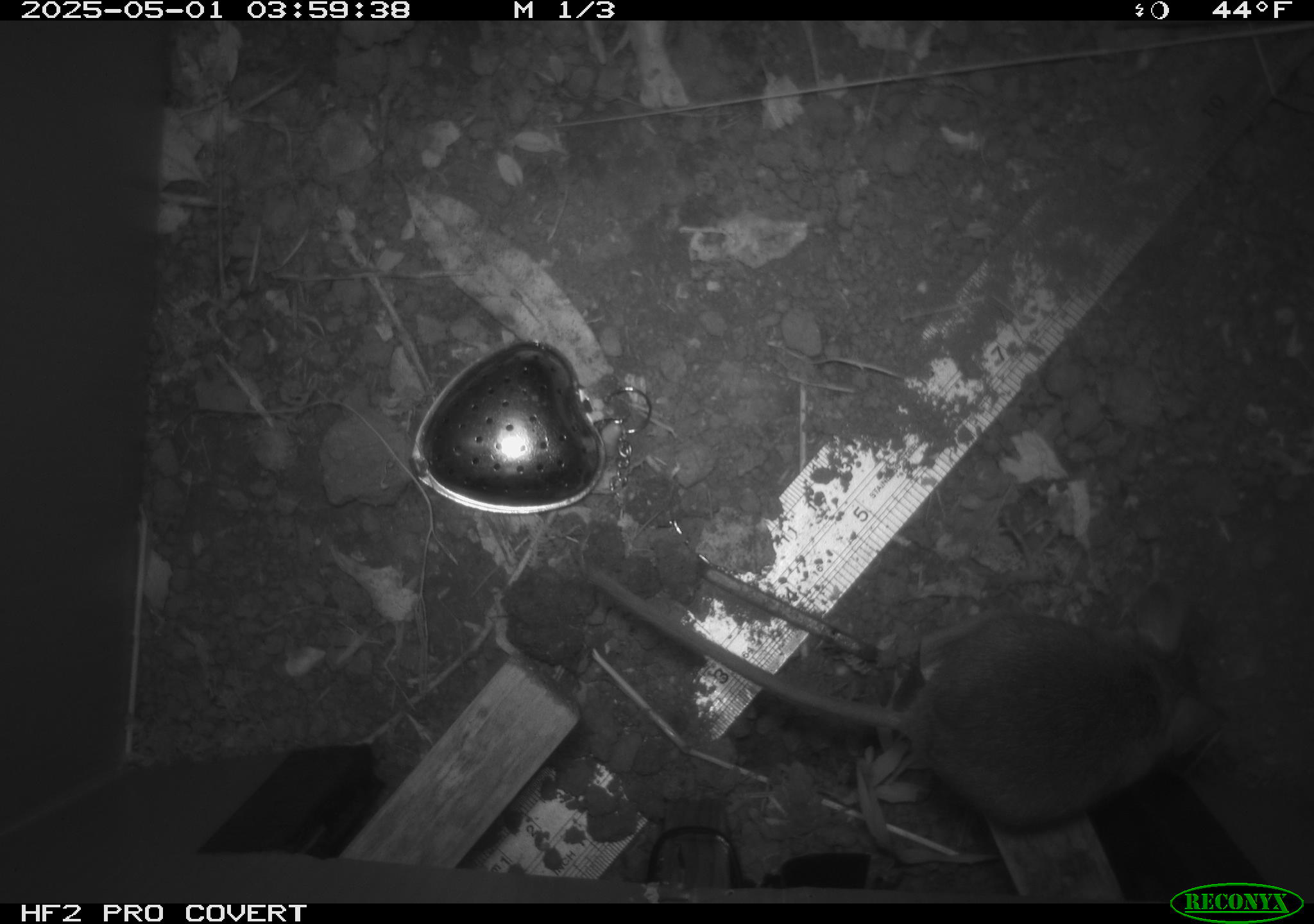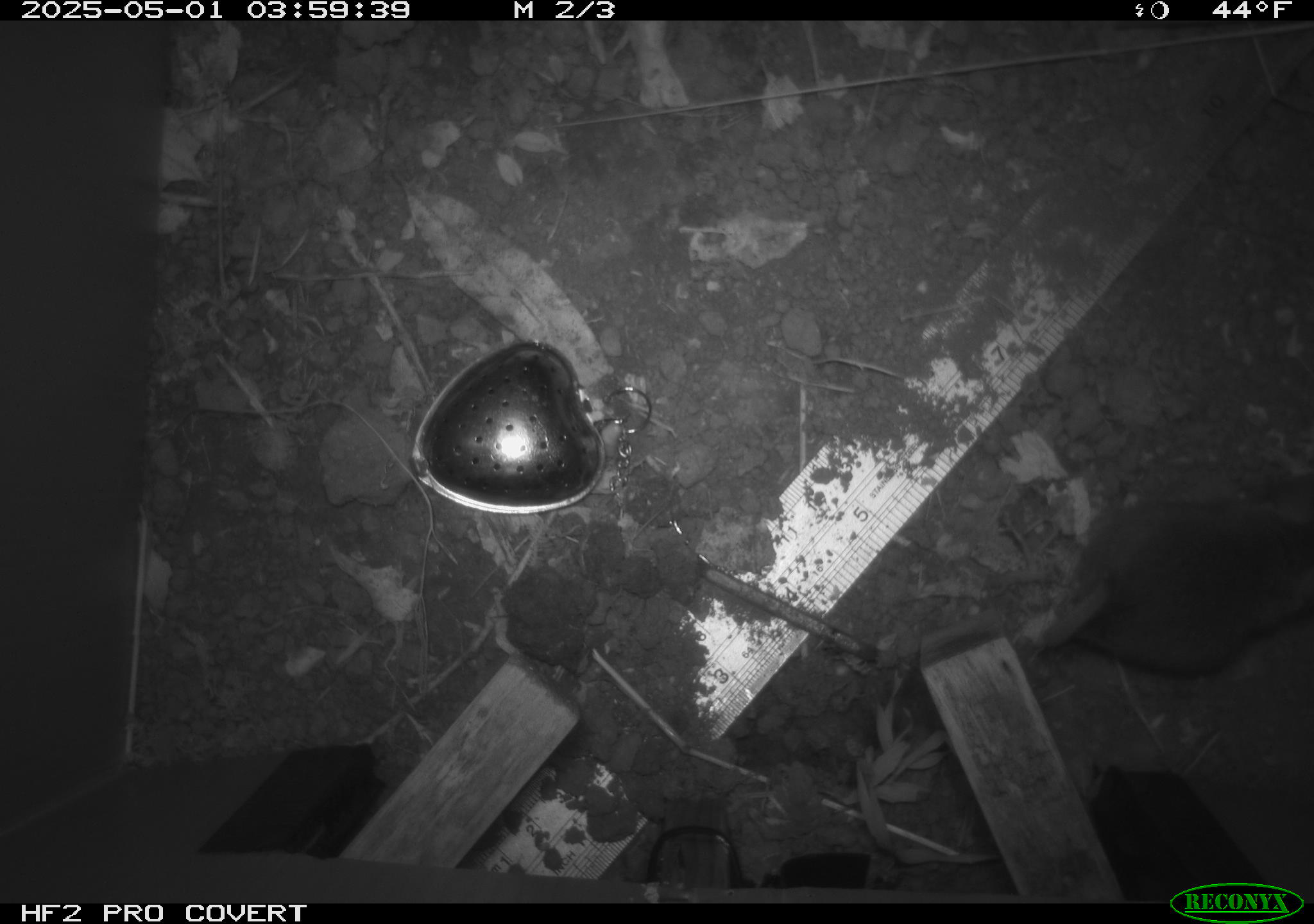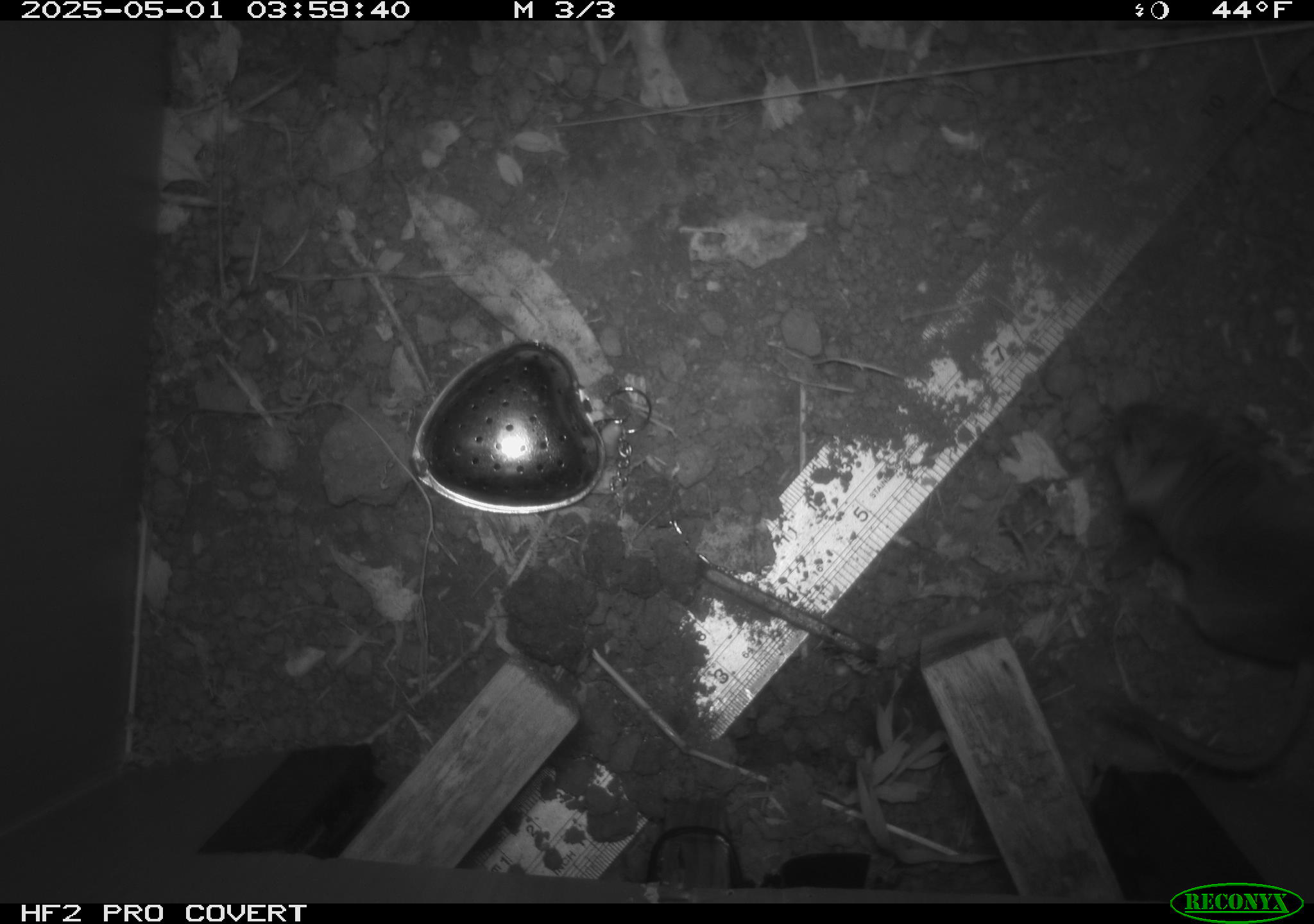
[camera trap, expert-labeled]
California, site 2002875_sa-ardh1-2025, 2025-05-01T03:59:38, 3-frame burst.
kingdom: Animalia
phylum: Chordata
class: Mammalia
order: Rodentia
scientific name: Rodentia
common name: mouse species